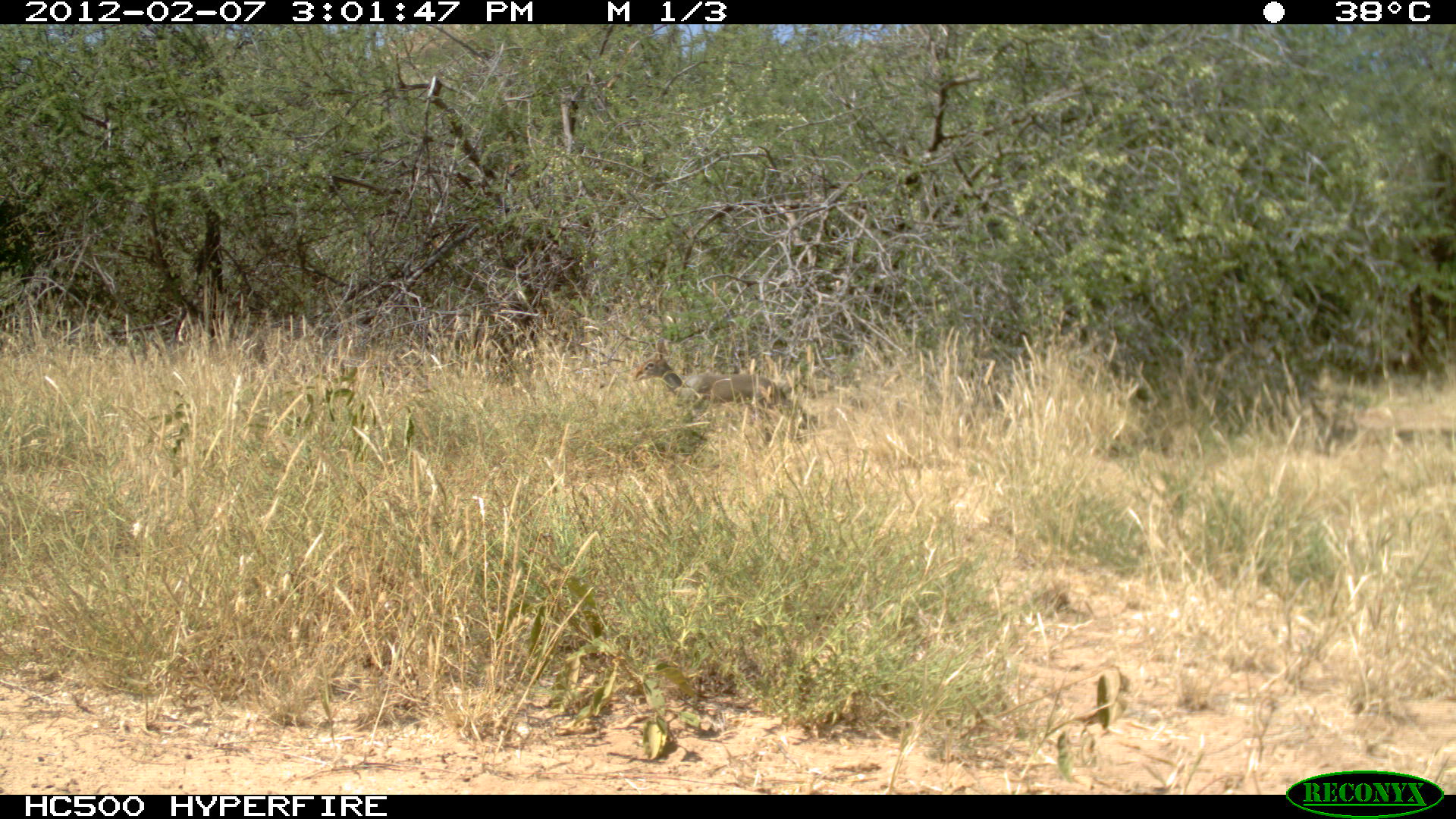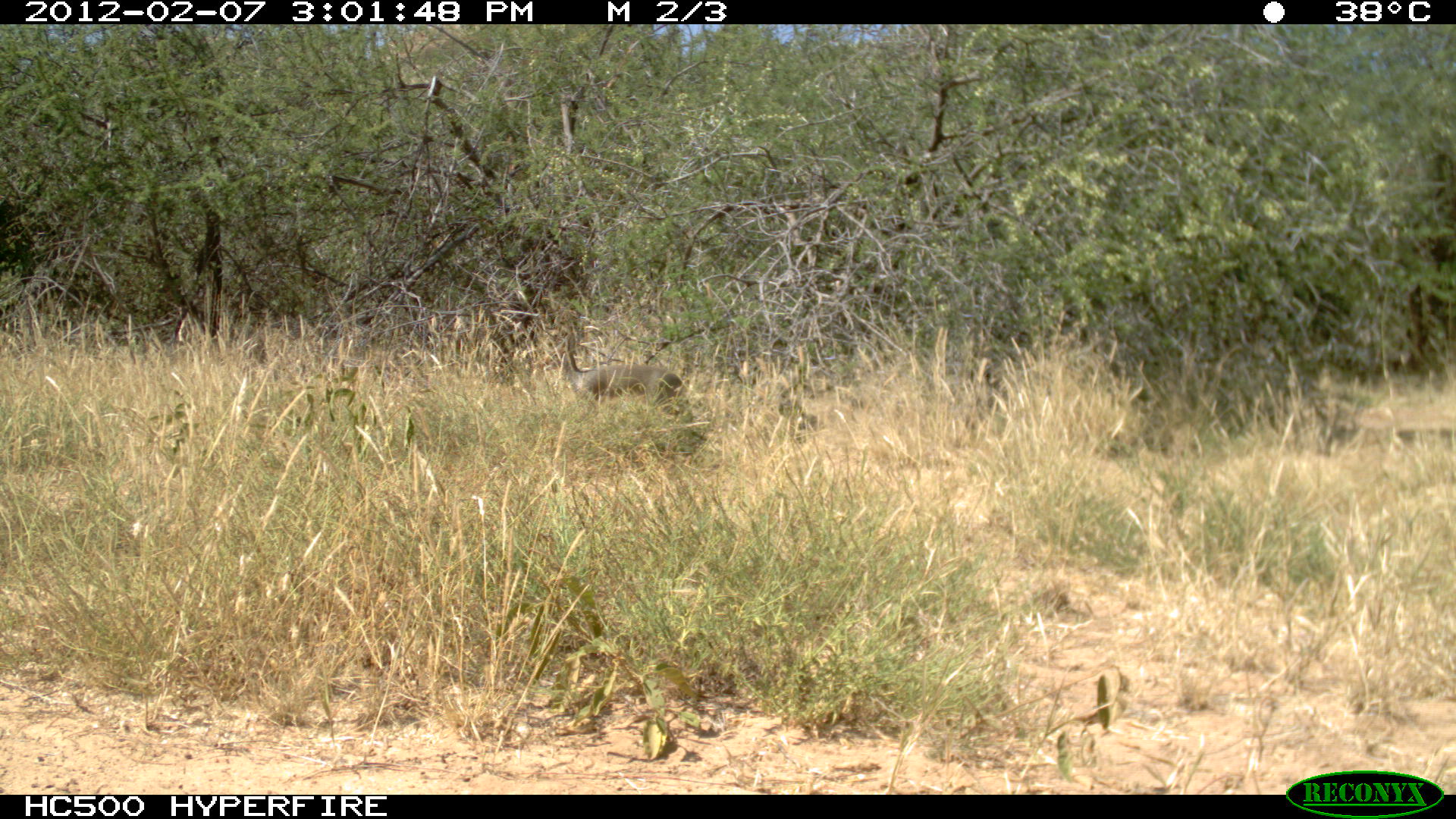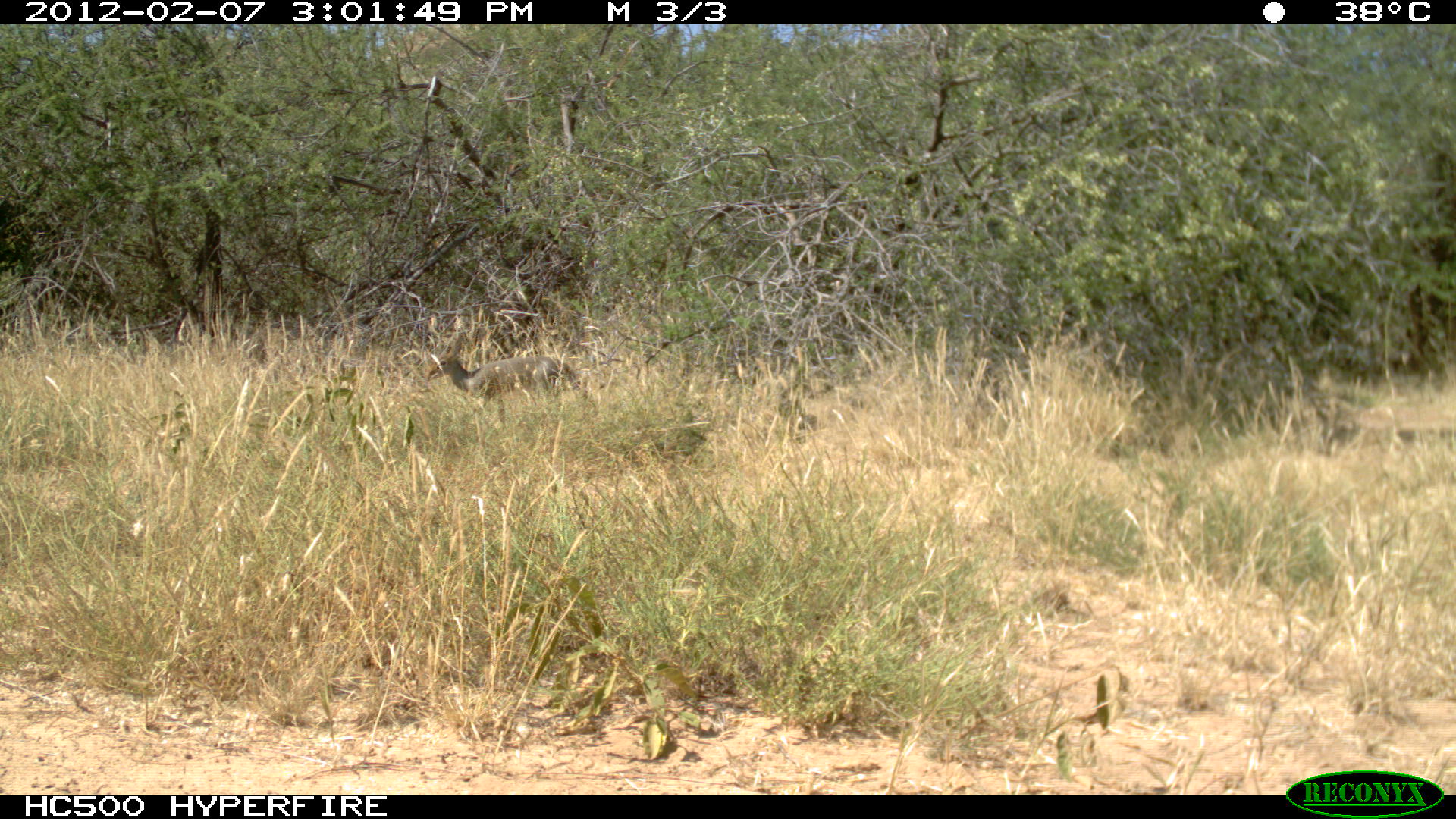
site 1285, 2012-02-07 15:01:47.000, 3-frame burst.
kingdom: Animalia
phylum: Chordata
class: Mammalia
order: Artiodactyla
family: Bovidae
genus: Madoqua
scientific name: Madoqua guentheri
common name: günther's dik-dik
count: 1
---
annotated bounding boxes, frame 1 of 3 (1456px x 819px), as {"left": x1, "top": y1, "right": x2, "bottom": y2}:
madoqua guentheri: {"left": 628, "top": 338, "right": 799, "bottom": 440}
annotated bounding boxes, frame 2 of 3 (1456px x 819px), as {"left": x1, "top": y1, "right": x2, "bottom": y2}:
madoqua guentheri: {"left": 559, "top": 334, "right": 690, "bottom": 413}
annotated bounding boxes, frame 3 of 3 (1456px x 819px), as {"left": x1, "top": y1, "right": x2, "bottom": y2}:
madoqua guentheri: {"left": 426, "top": 330, "right": 597, "bottom": 414}